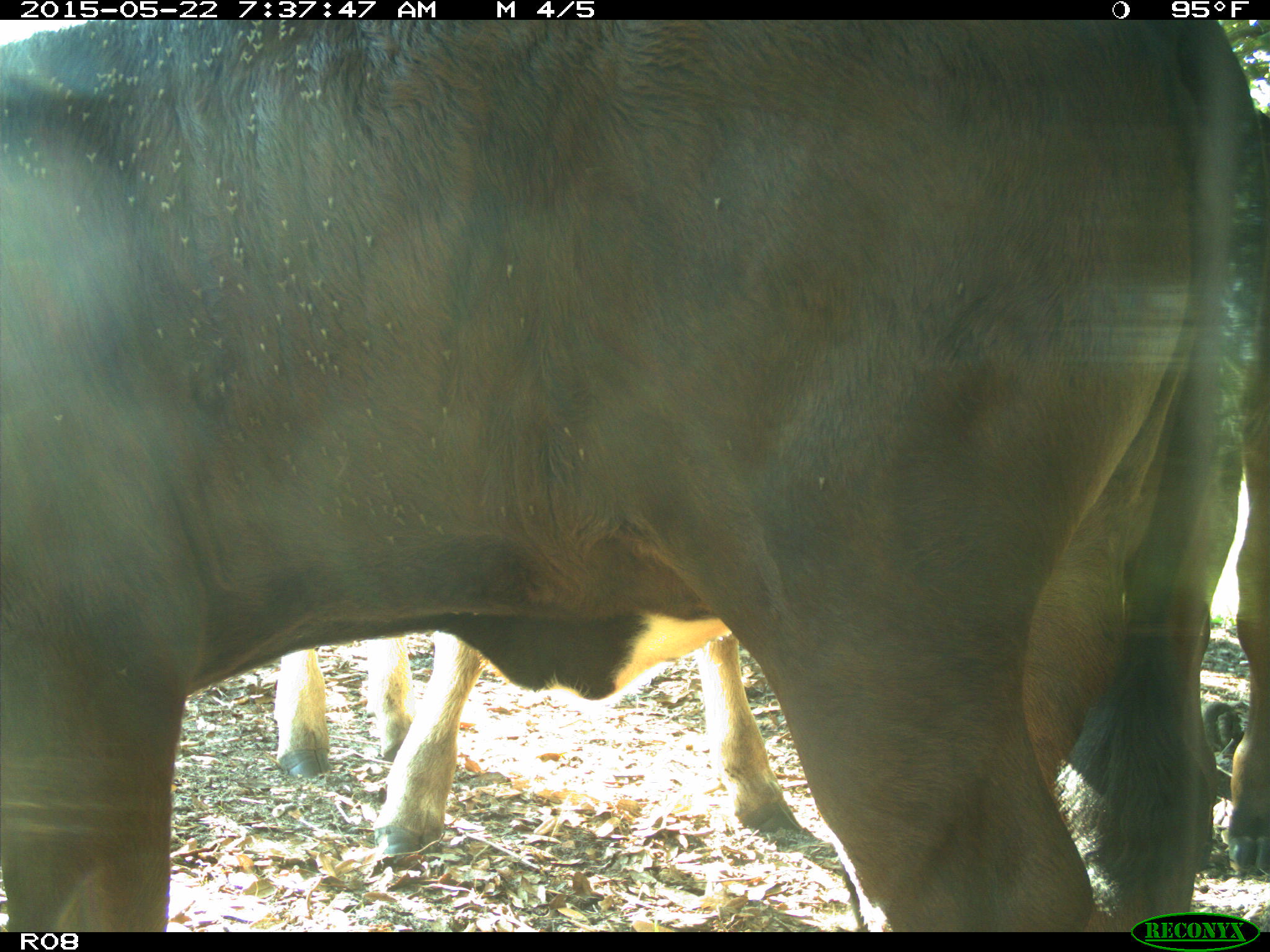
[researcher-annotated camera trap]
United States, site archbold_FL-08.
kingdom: Animalia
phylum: Chordata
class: Mammalia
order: Artiodactyla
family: Bovidae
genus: Bos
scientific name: Bos taurus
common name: domestic cow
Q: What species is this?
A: Bos taurus (domestic cow).